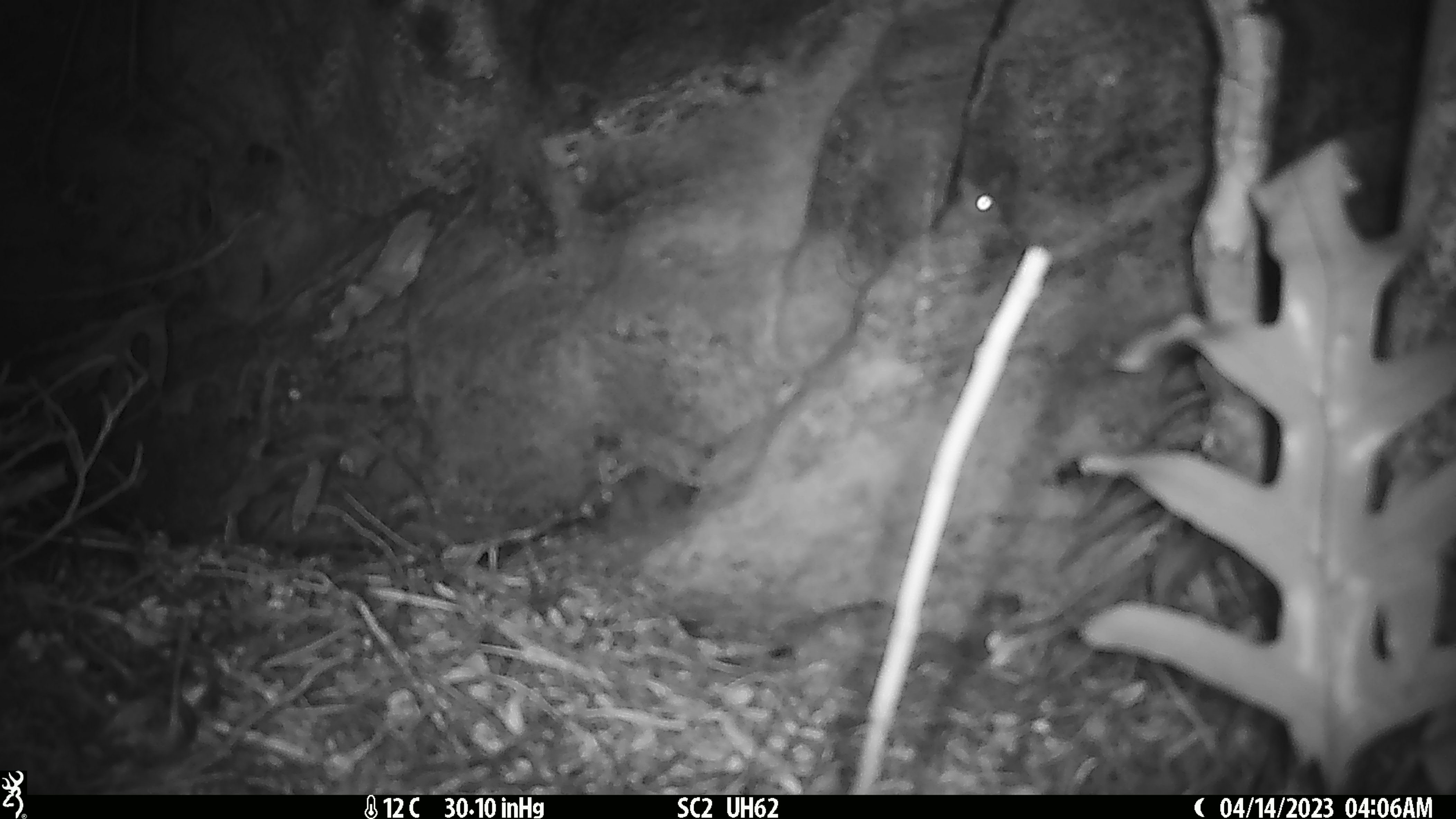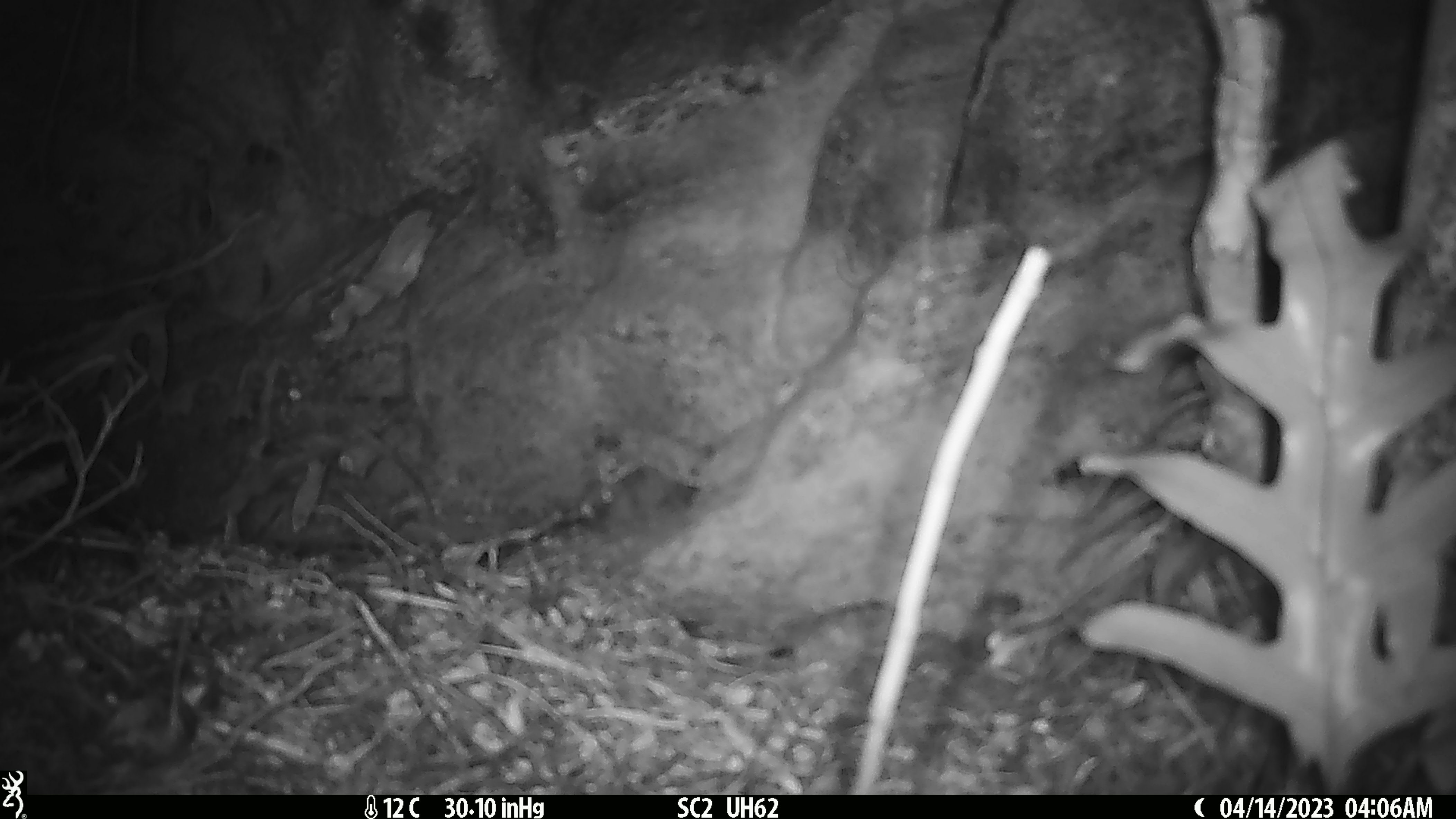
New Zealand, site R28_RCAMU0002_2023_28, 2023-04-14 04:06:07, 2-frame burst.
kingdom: Animalia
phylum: Chordata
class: Mammalia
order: Rodentia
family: Muridae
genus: Mus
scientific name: Mus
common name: mouse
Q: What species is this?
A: Mouse (Mus).